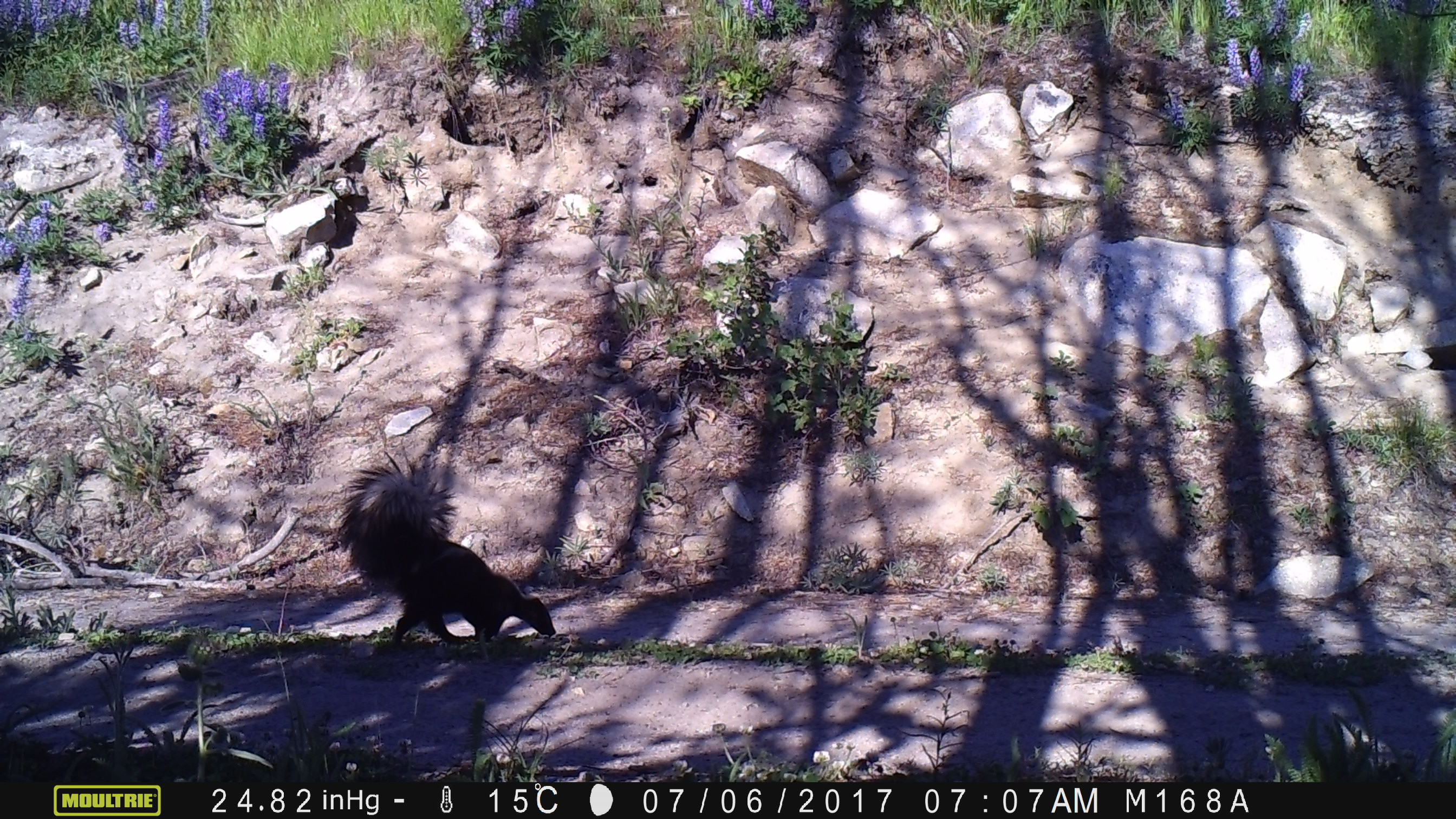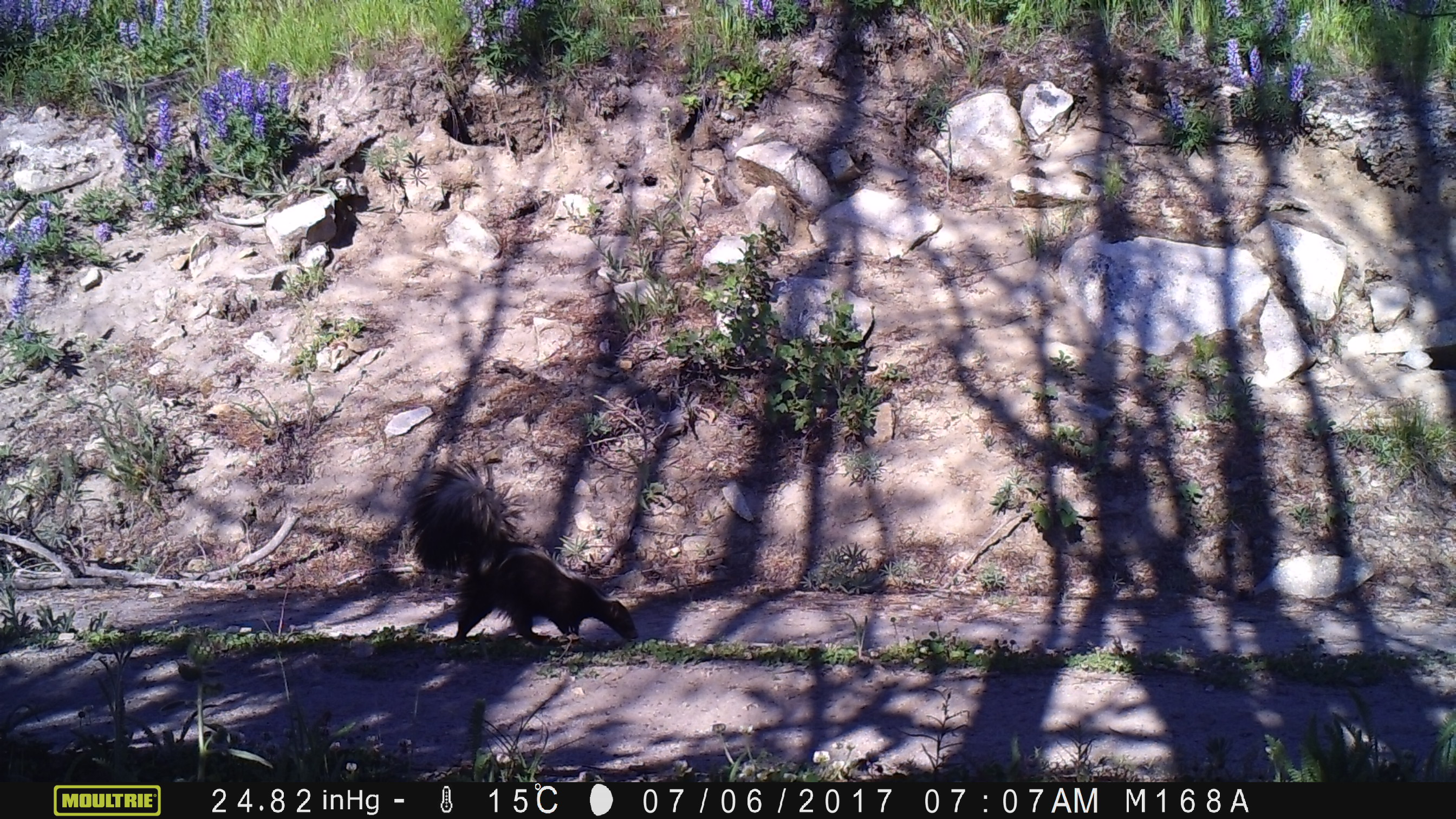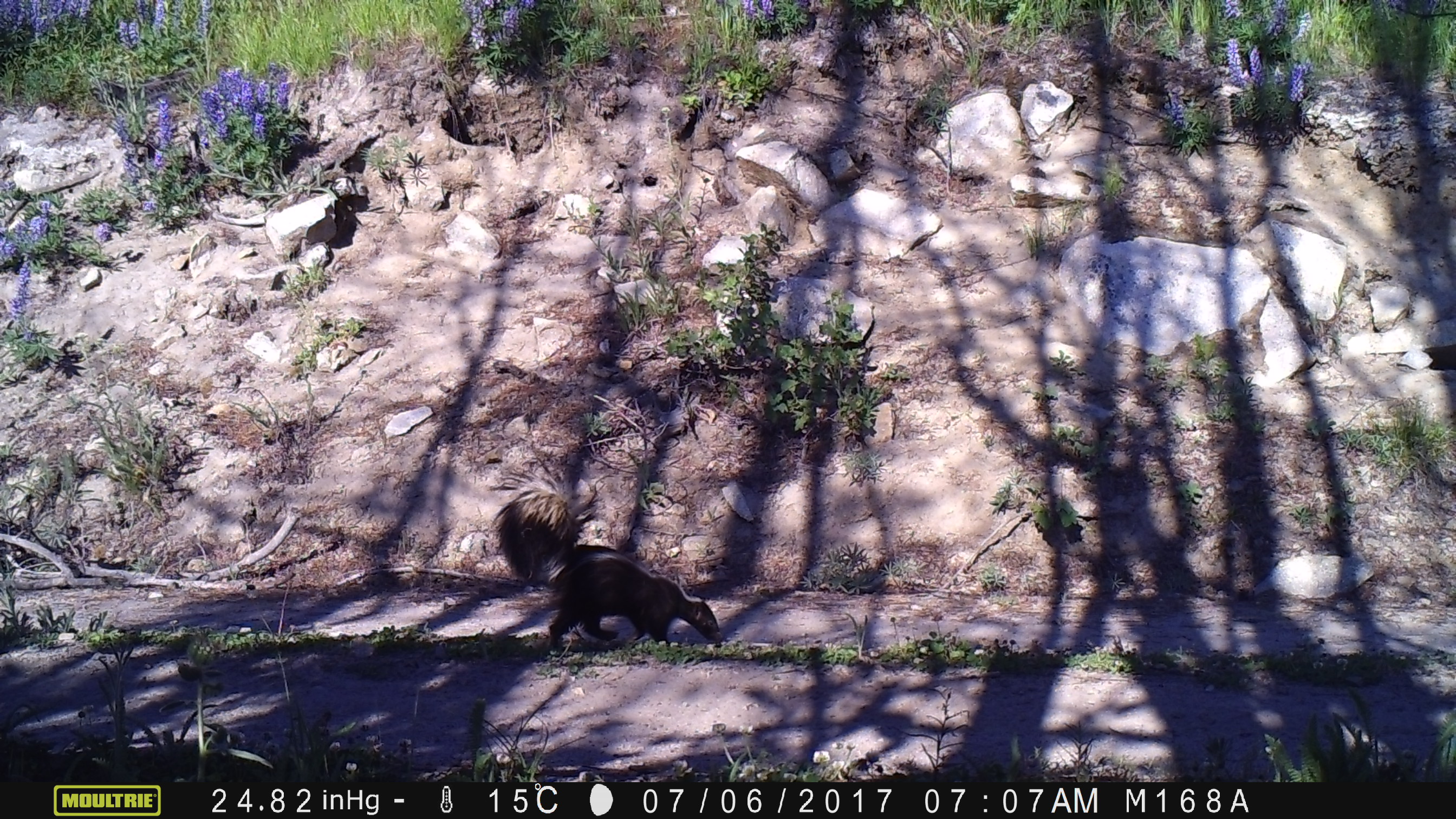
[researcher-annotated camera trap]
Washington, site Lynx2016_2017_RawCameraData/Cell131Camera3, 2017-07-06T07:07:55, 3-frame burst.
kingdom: Animalia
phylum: Chordata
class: Mammalia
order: Carnivora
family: Mephitidae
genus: Mephitis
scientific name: Mephitis mephitis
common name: striped skunk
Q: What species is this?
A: Mephitis mephitis (striped skunk).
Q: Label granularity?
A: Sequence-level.